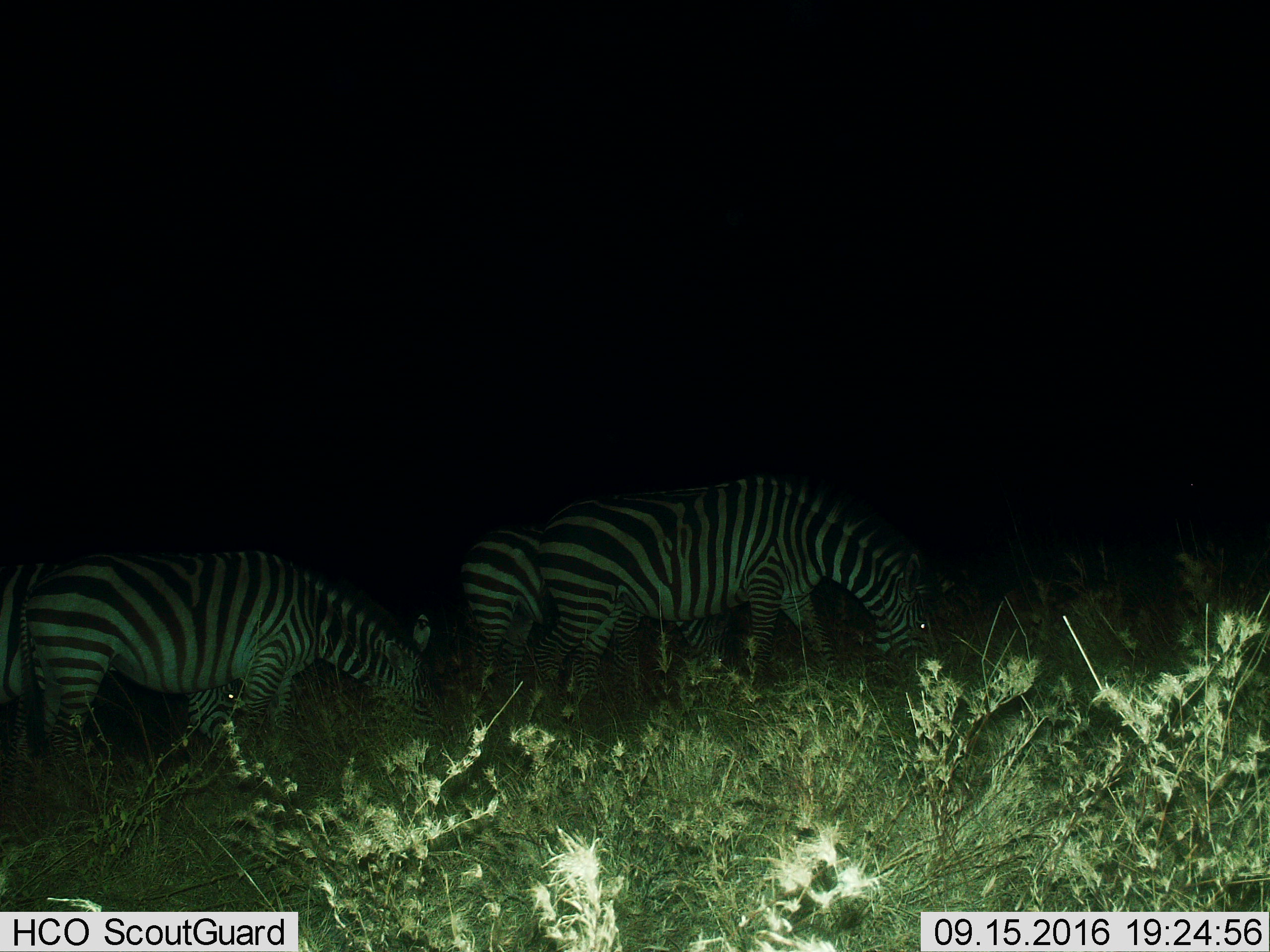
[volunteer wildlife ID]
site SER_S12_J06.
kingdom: Animalia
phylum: Chordata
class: Mammalia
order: Perissodactyla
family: Equidae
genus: Equus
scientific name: Equus quagga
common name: plains zebra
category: zebraplains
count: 3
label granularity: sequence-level